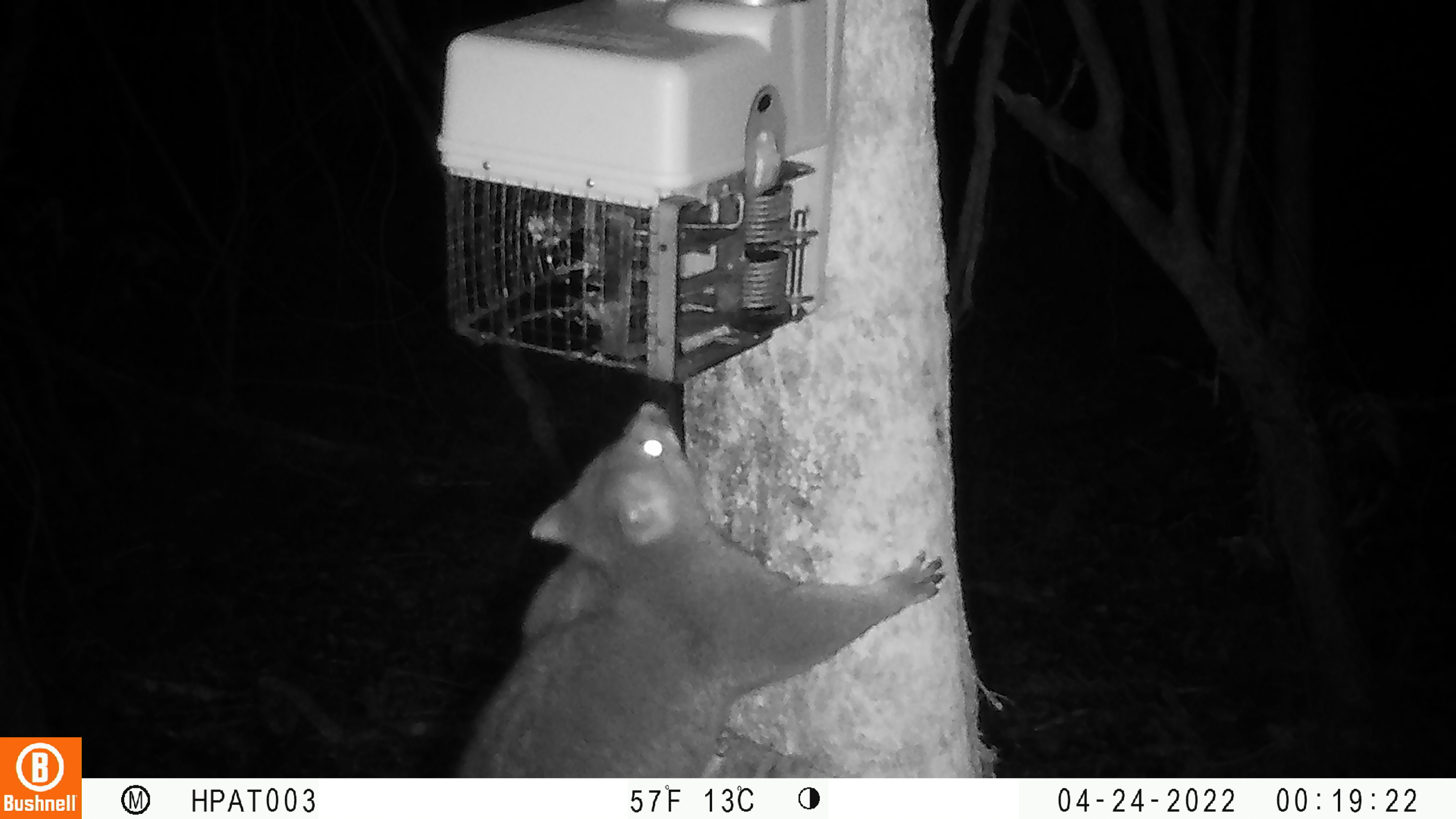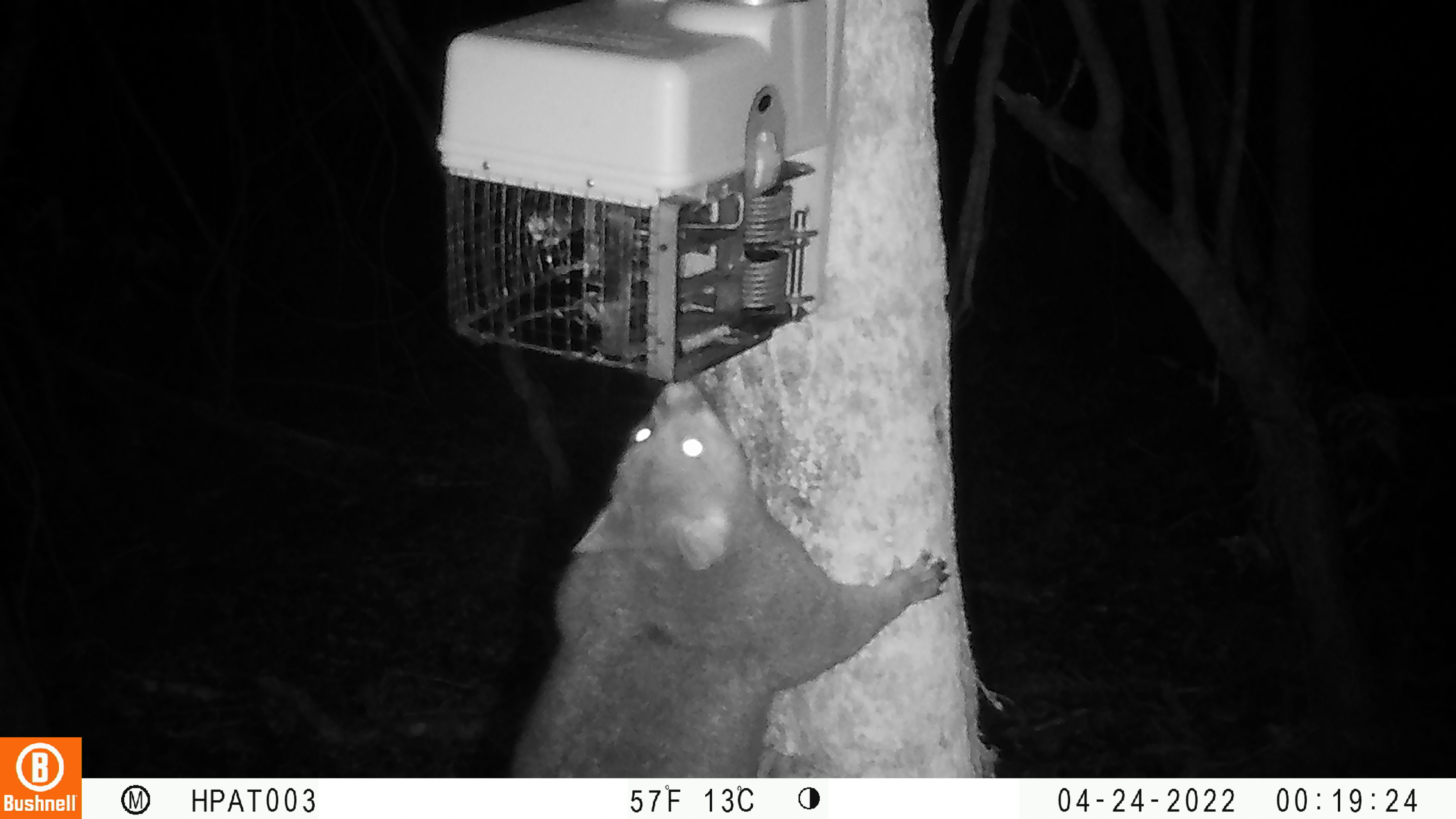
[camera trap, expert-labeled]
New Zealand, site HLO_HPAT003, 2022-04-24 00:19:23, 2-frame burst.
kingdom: Animalia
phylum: Chordata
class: Mammalia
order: Diprotodontia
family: Phalangeridae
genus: Trichosurus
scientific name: Trichosurus vulpecula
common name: common brushtail possum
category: possum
Possum (common brushtail possum) (Trichosurus vulpecula).